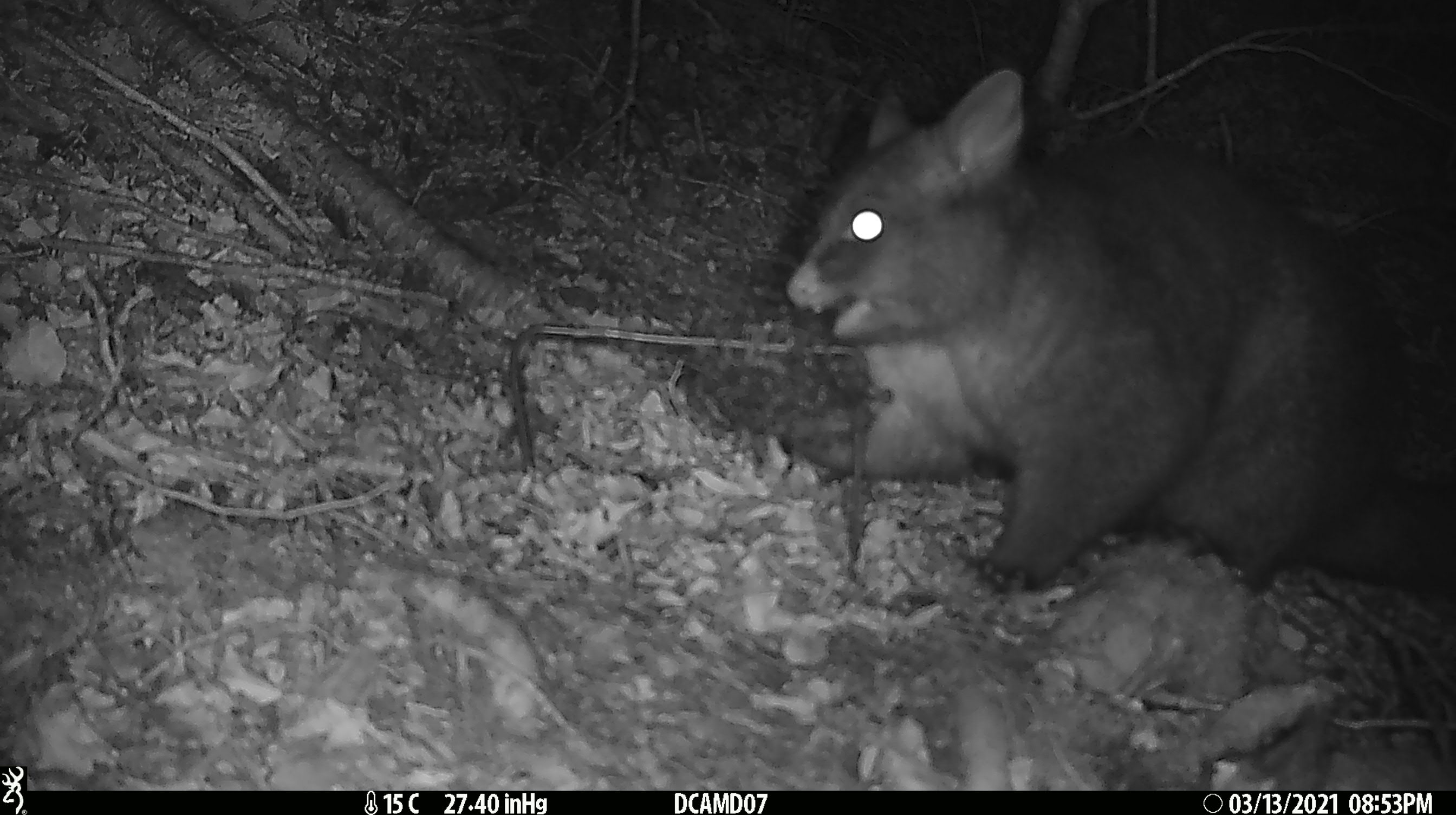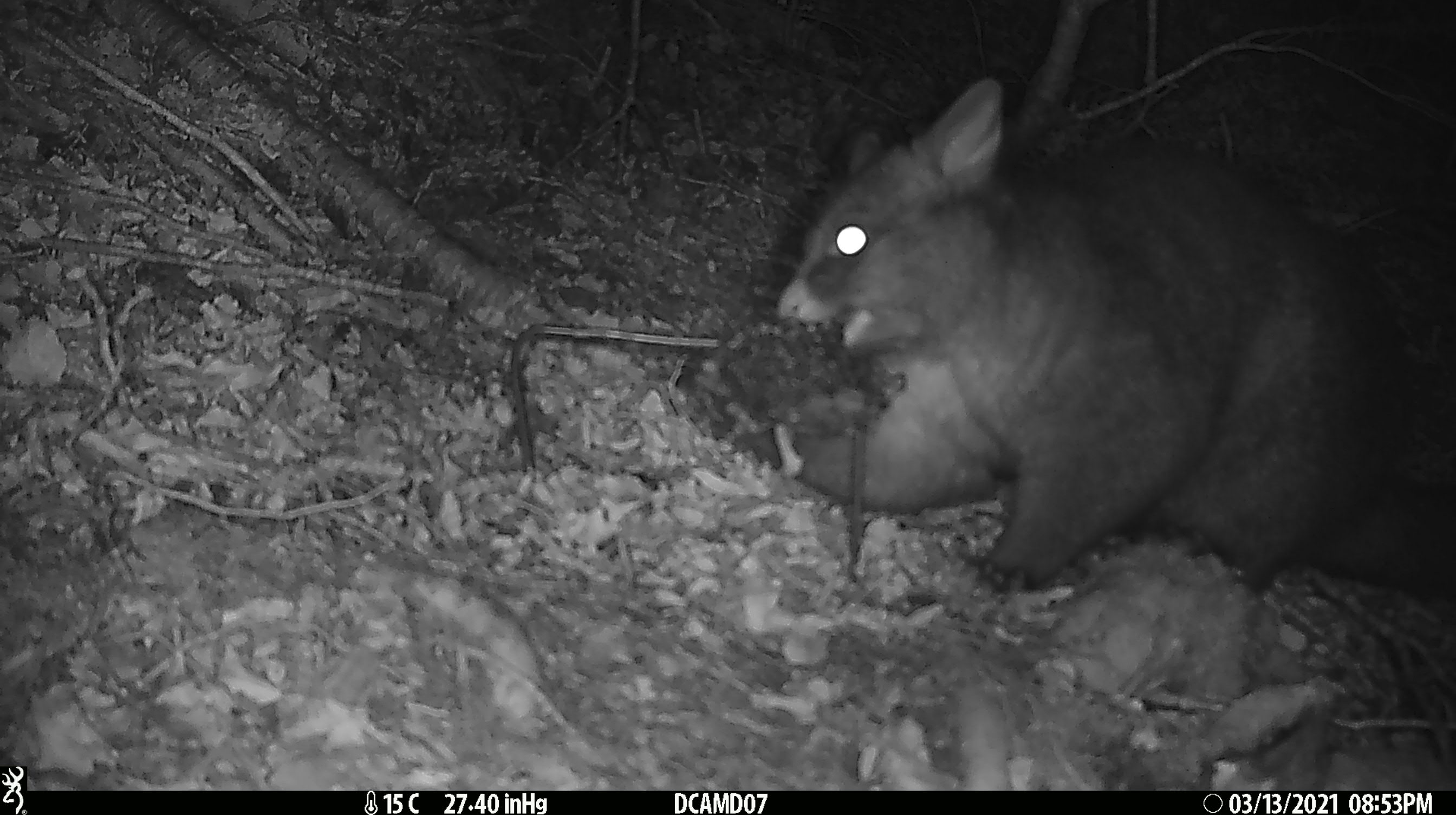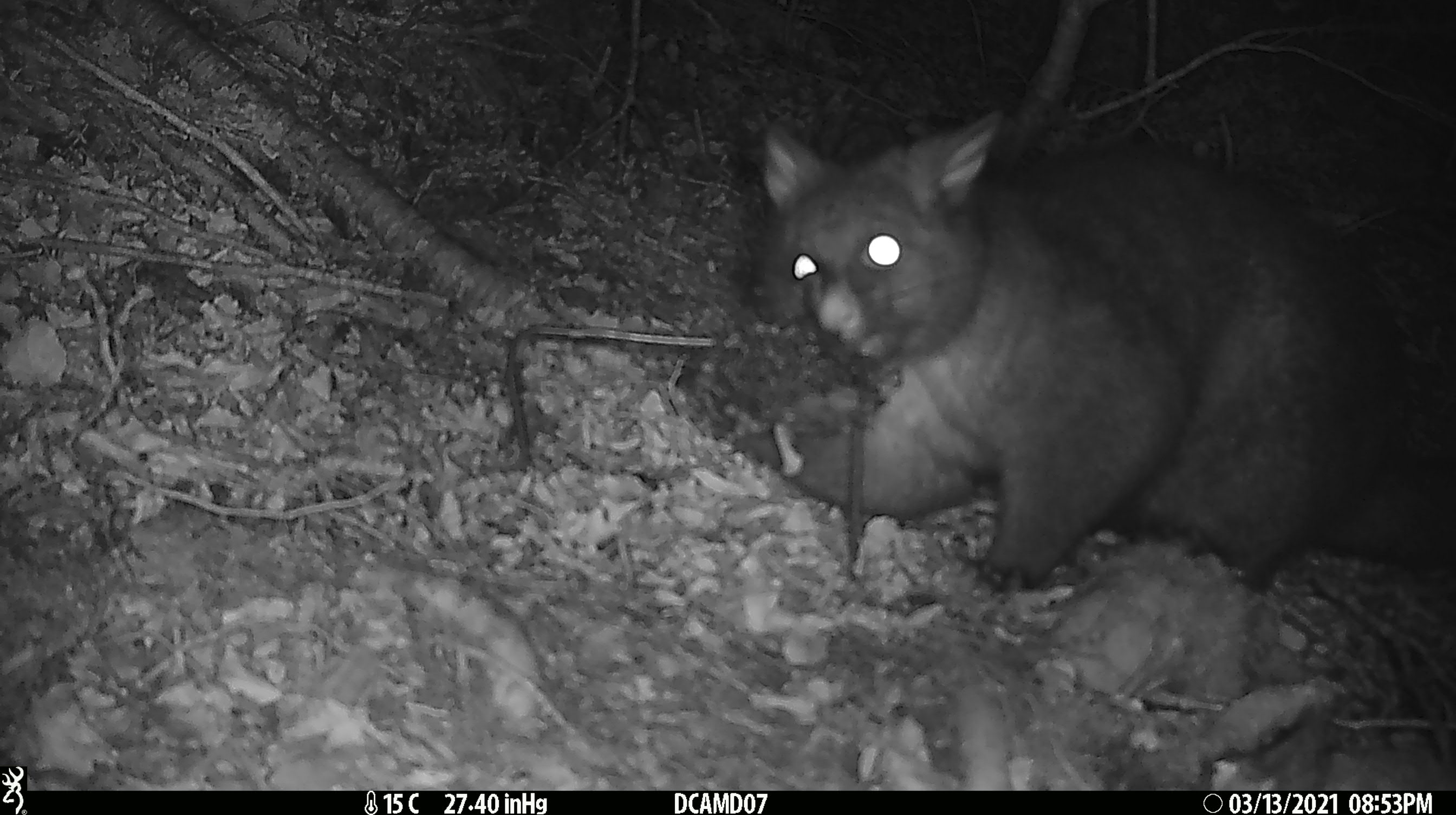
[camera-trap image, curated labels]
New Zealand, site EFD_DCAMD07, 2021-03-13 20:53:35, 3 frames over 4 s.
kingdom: Animalia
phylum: Chordata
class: Mammalia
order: Diprotodontia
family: Phalangeridae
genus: Trichosurus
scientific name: Trichosurus vulpecula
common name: common brushtail possum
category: possum